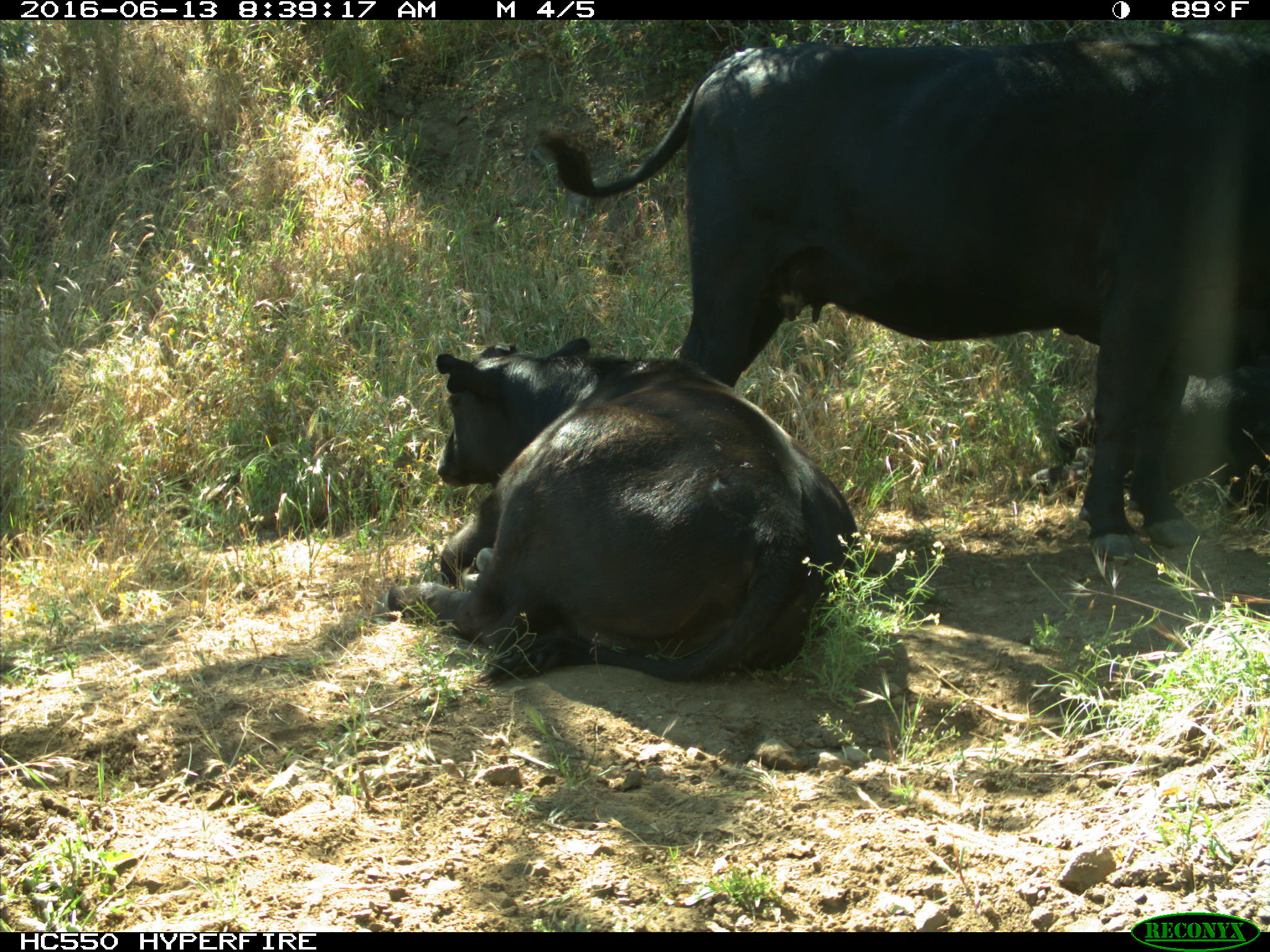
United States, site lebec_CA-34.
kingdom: Animalia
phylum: Chordata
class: Mammalia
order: Artiodactyla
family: Bovidae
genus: Bos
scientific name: Bos taurus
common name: domestic cow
Bos taurus (domestic cow).